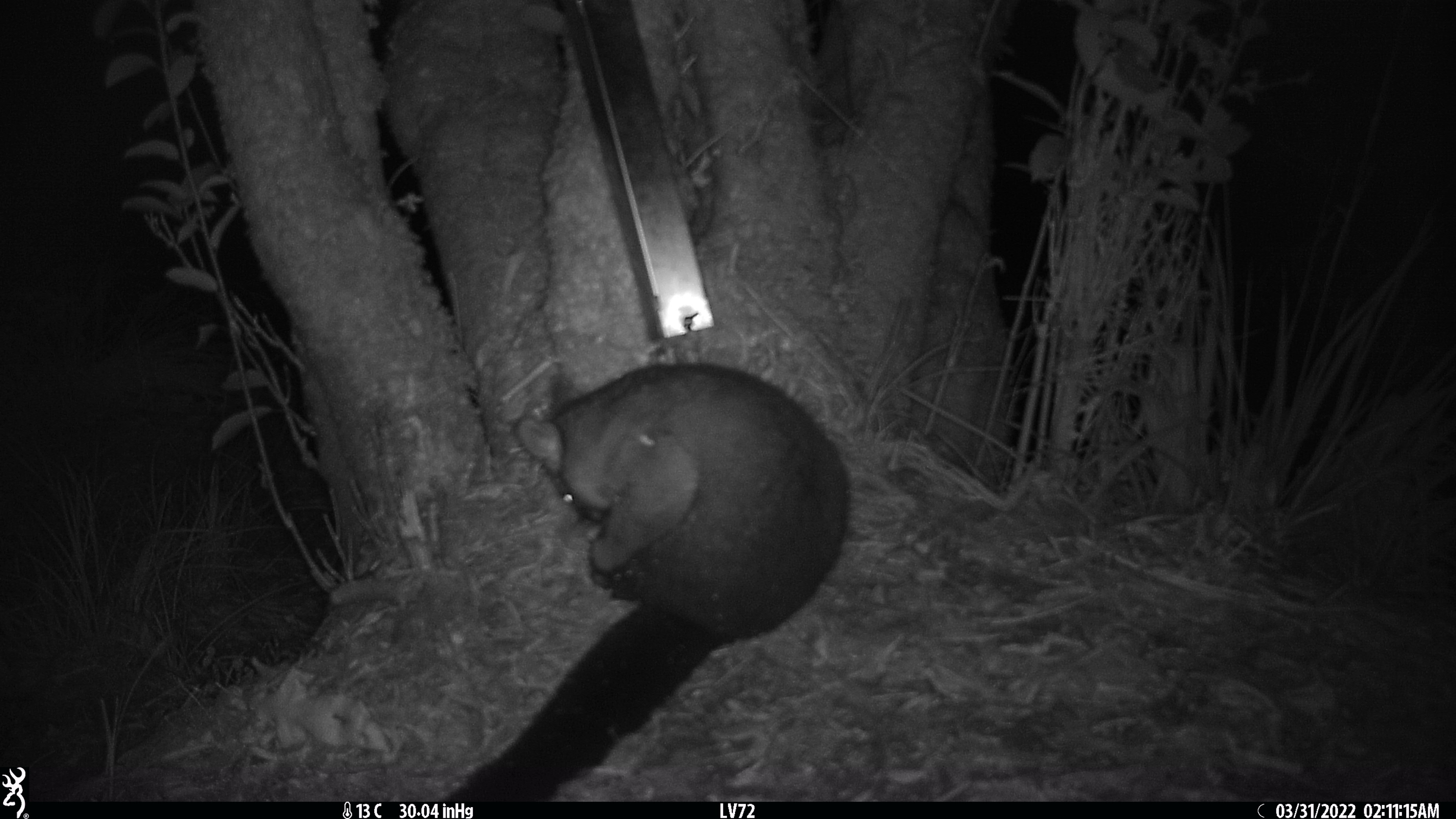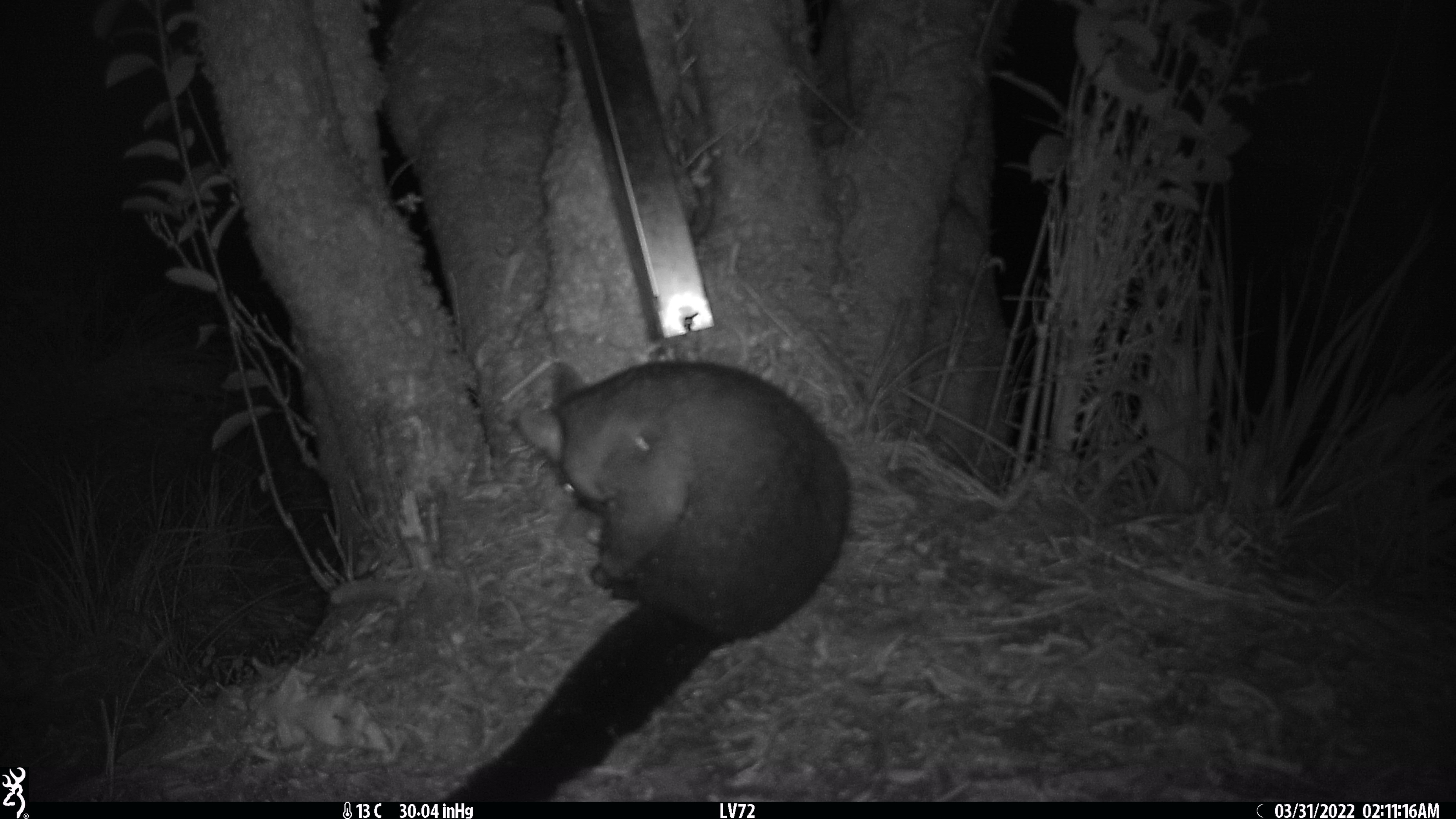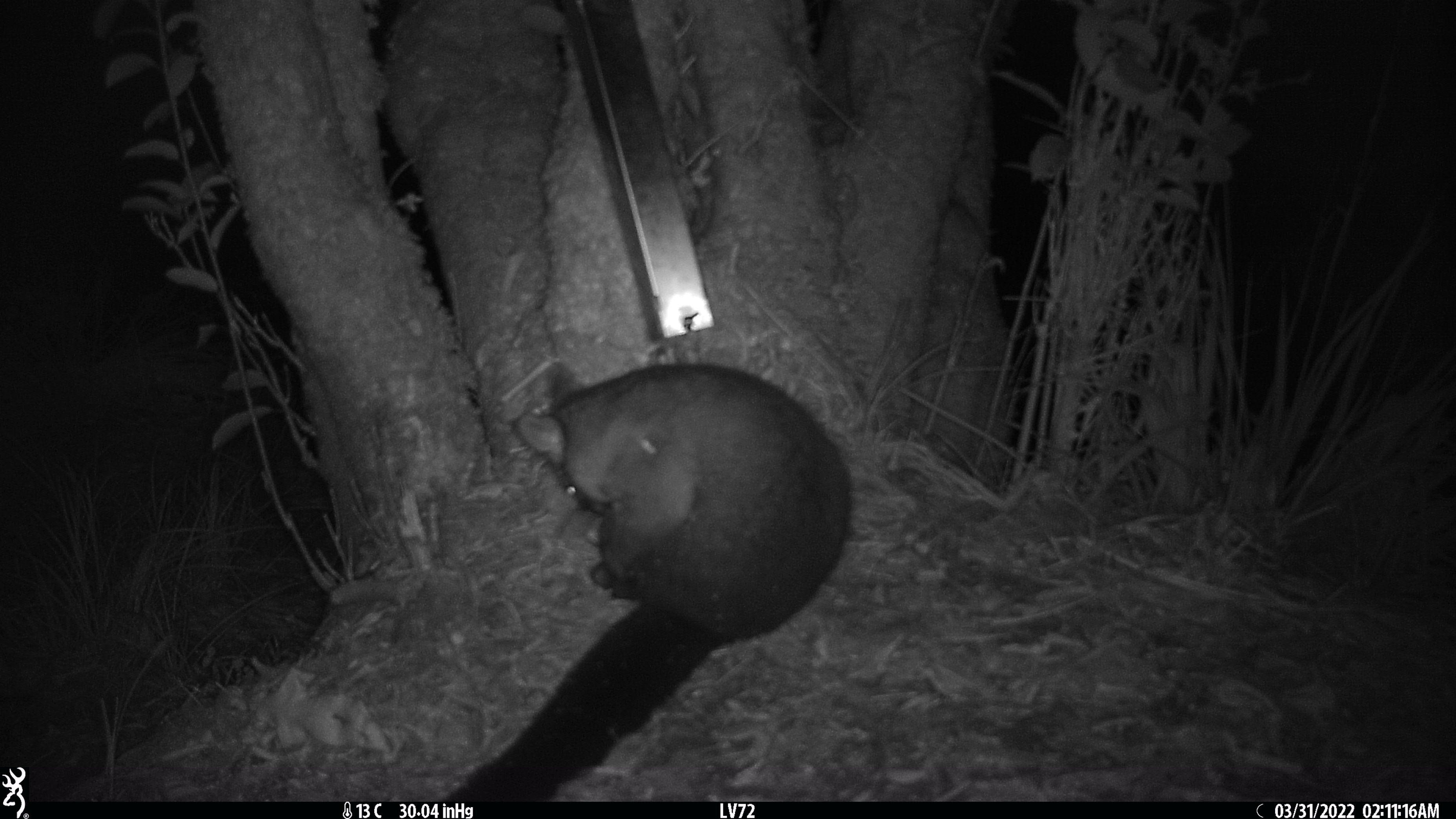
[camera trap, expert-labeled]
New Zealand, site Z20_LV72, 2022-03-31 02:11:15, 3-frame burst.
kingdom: Animalia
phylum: Chordata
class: Mammalia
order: Diprotodontia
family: Phalangeridae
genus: Trichosurus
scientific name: Trichosurus vulpecula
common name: common brushtail possum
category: possum